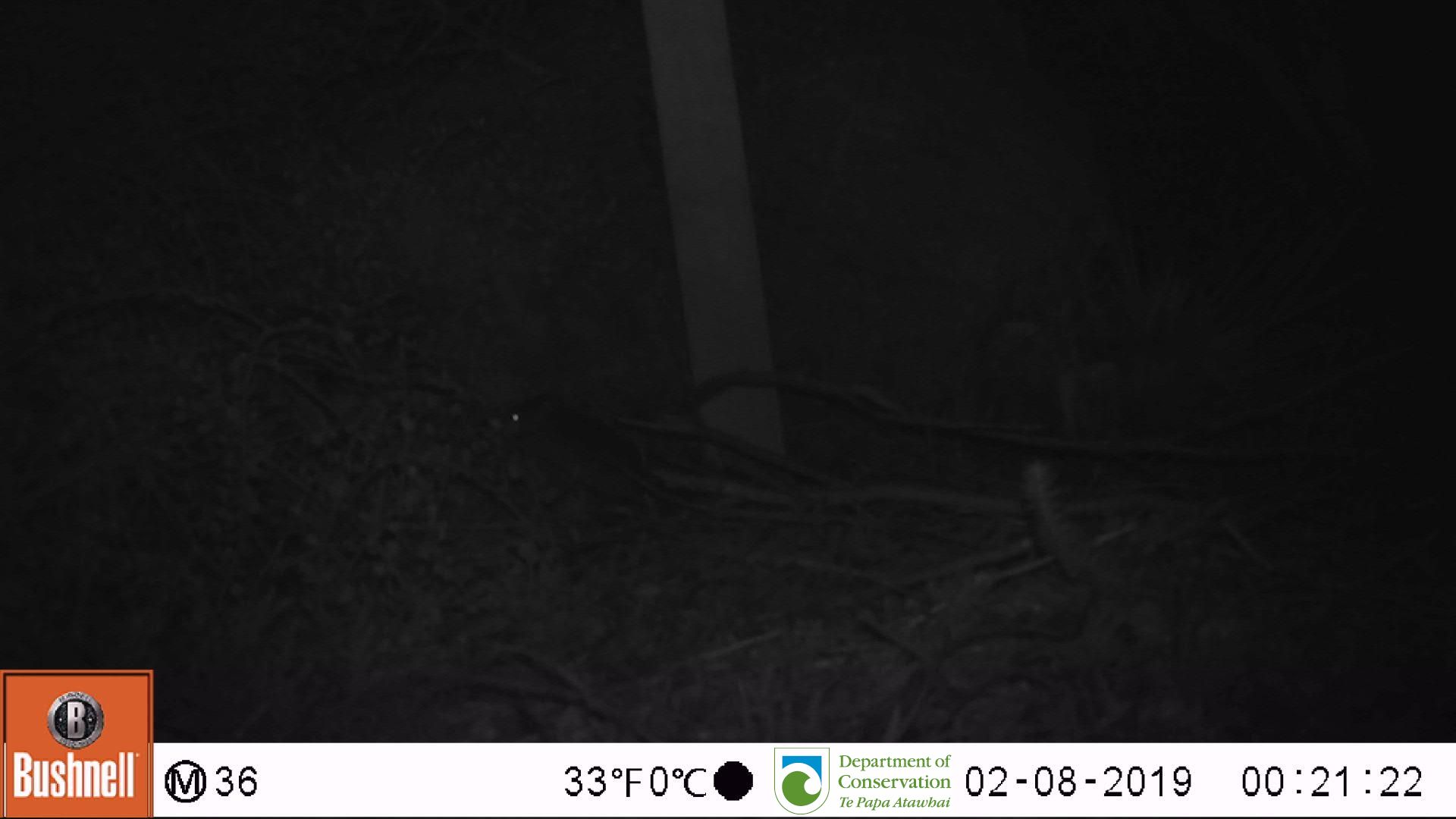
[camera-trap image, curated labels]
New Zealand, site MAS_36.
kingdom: Animalia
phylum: Chordata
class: Mammalia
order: Rodentia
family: Muridae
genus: Mus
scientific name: Mus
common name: mouse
Mouse (Mus).